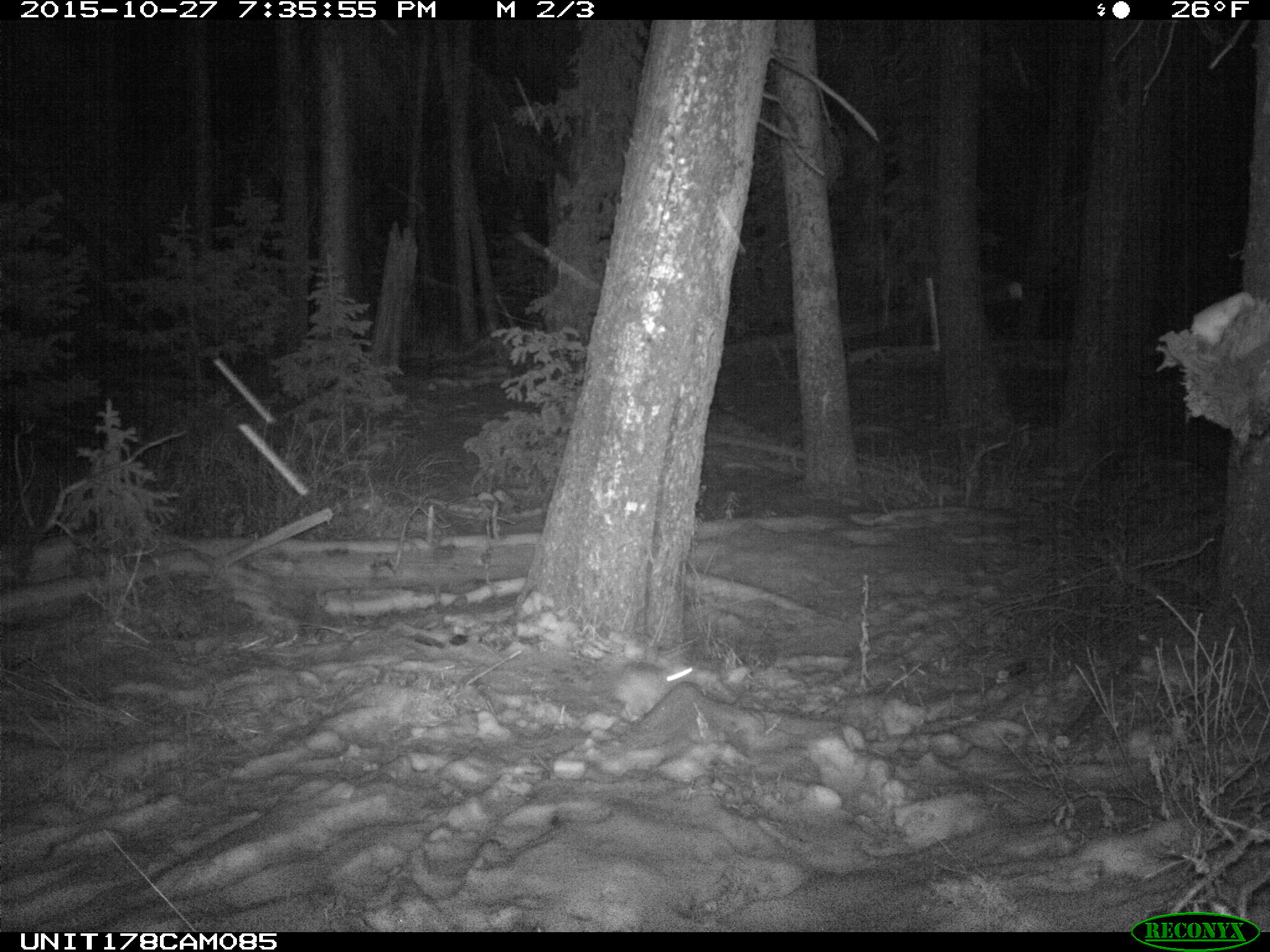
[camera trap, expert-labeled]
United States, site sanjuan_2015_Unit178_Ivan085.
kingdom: Animalia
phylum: Chordata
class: Mammalia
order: Lagomorpha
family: Leporidae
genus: Lepus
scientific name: Lepus americanus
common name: snowshoe hare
Lepus americanus (snowshoe hare).